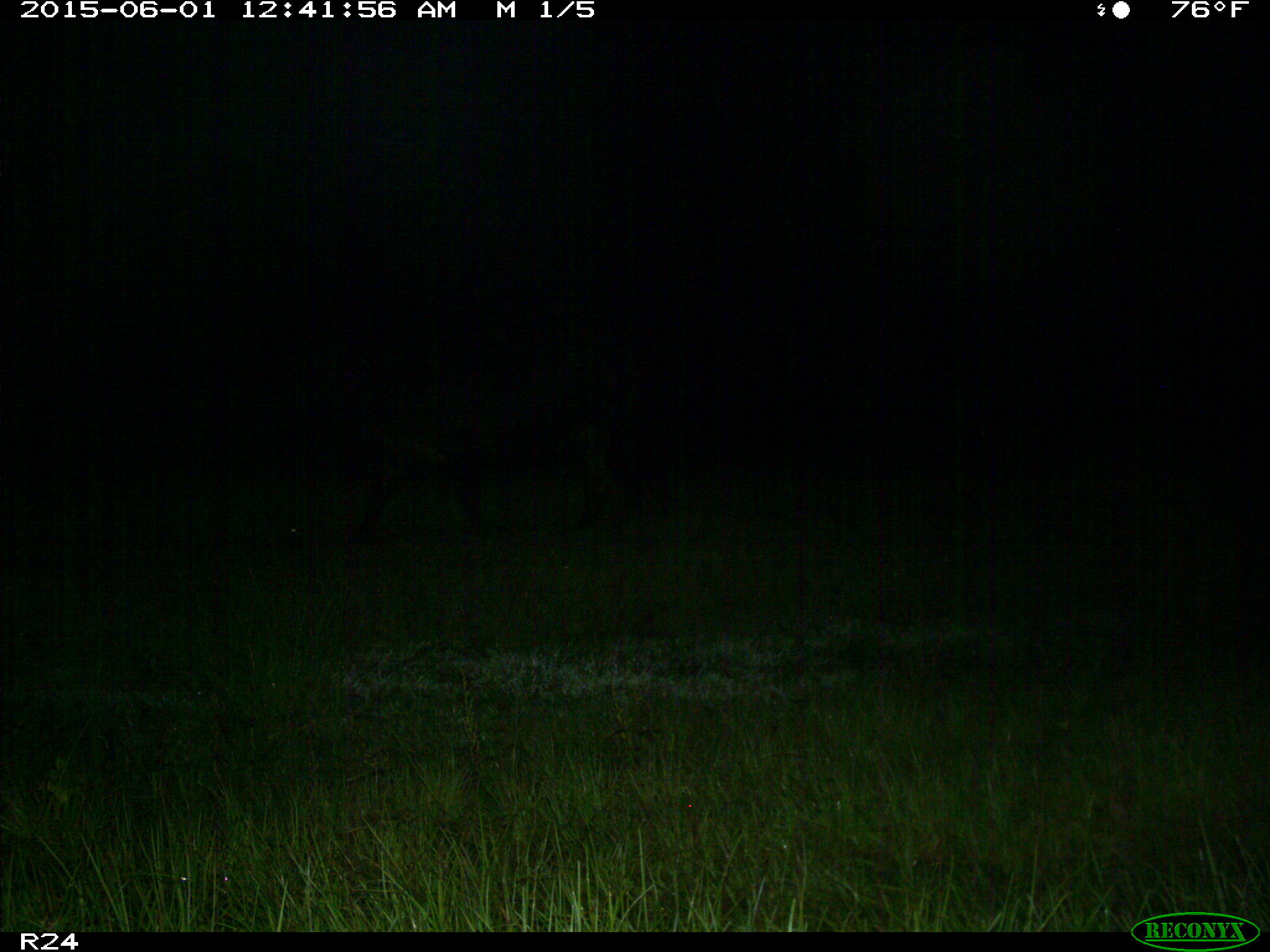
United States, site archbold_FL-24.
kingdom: Animalia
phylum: Chordata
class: Mammalia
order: Artiodactyla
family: Bovidae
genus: Bos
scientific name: Bos taurus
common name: domestic cow